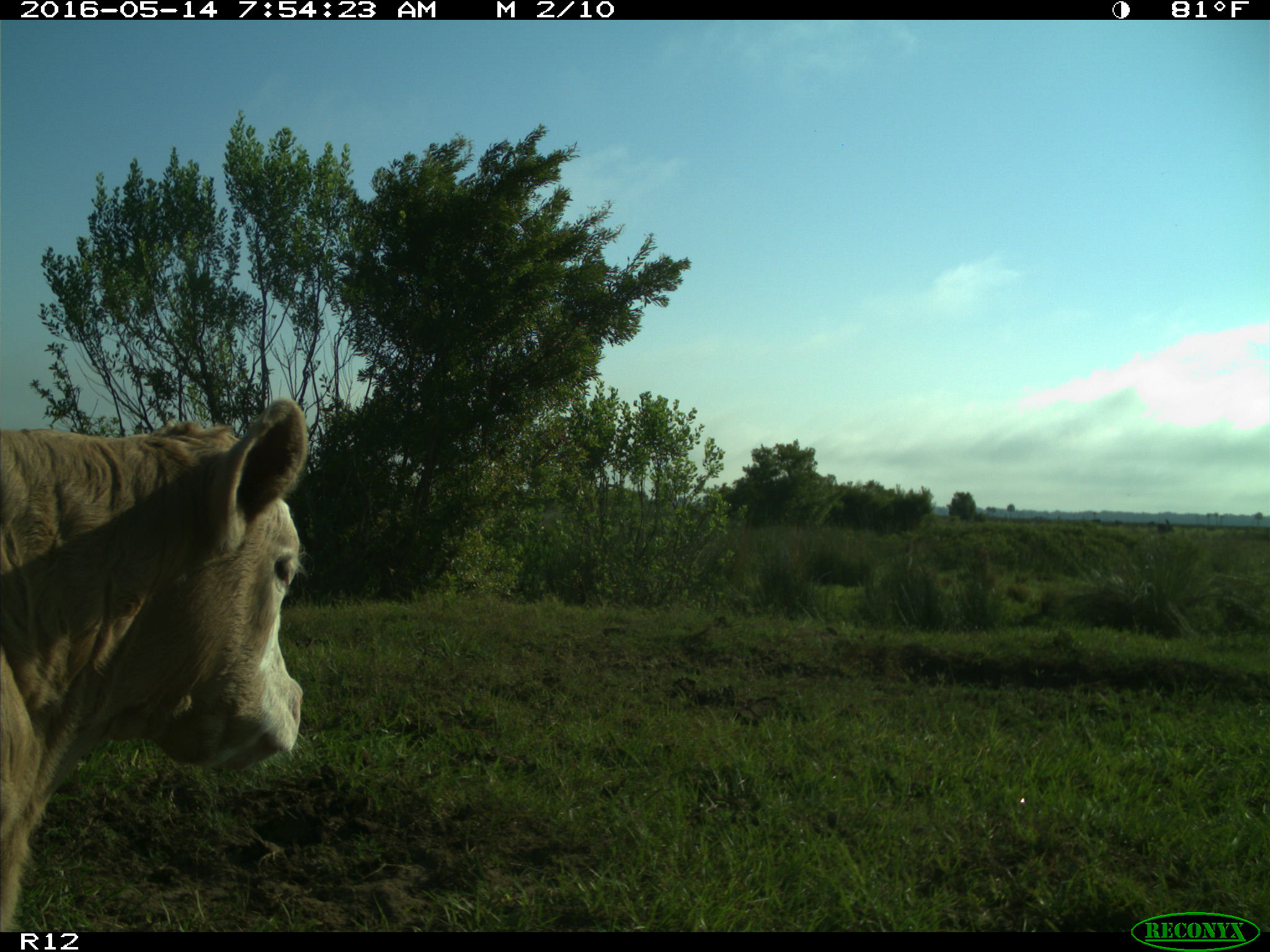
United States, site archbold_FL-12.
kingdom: Animalia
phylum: Chordata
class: Mammalia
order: Artiodactyla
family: Bovidae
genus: Bos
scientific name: Bos taurus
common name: domestic cow